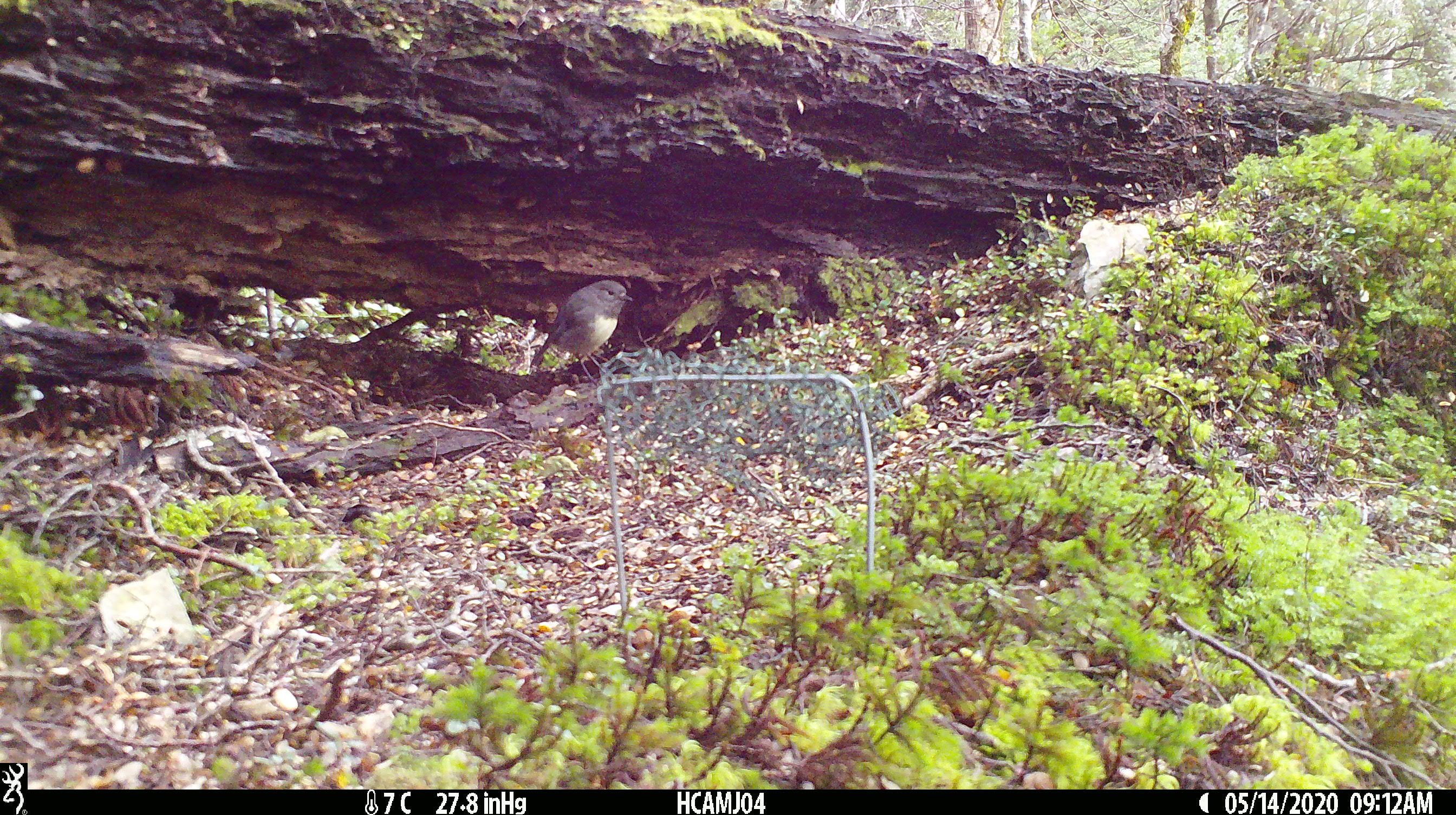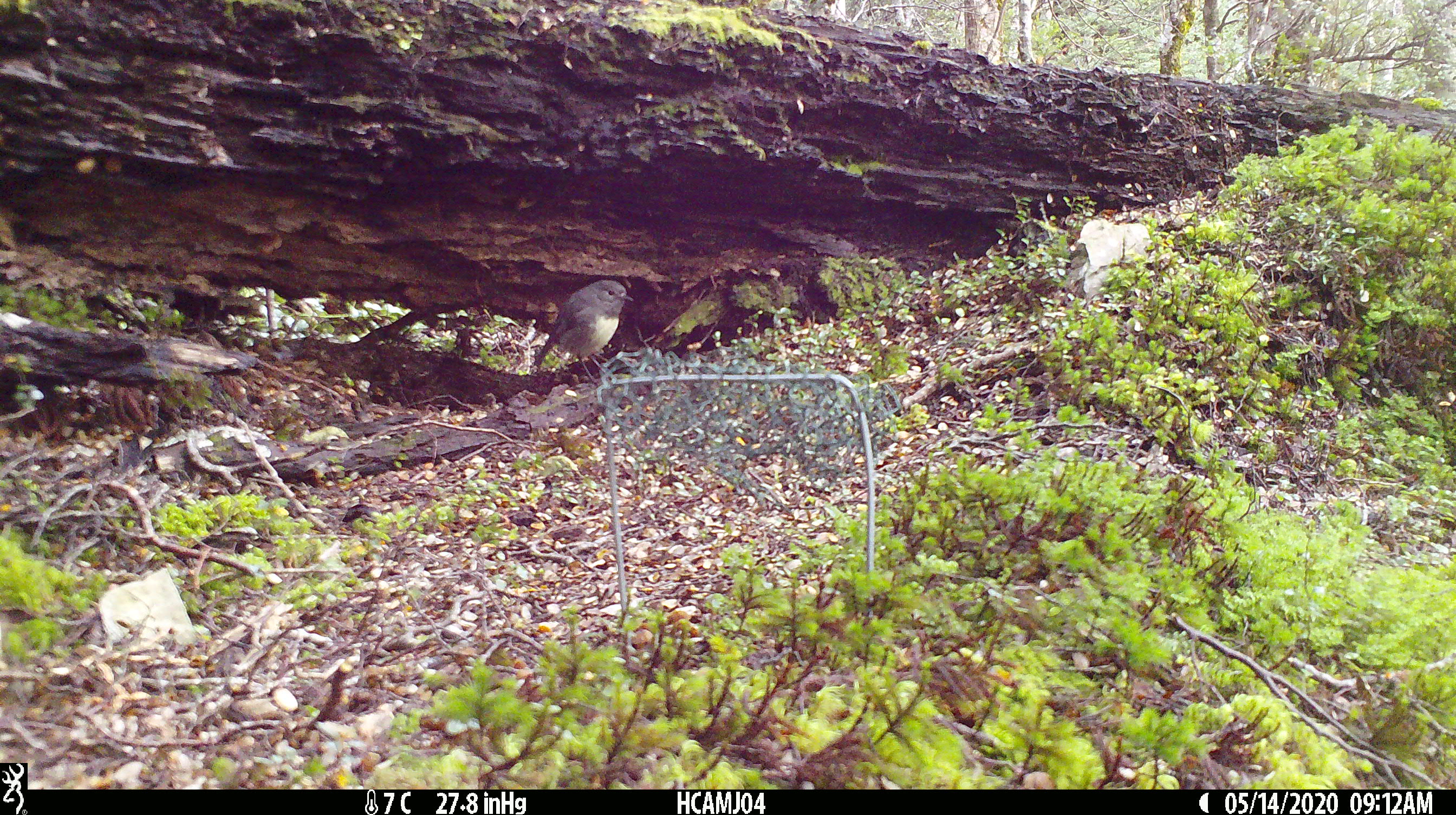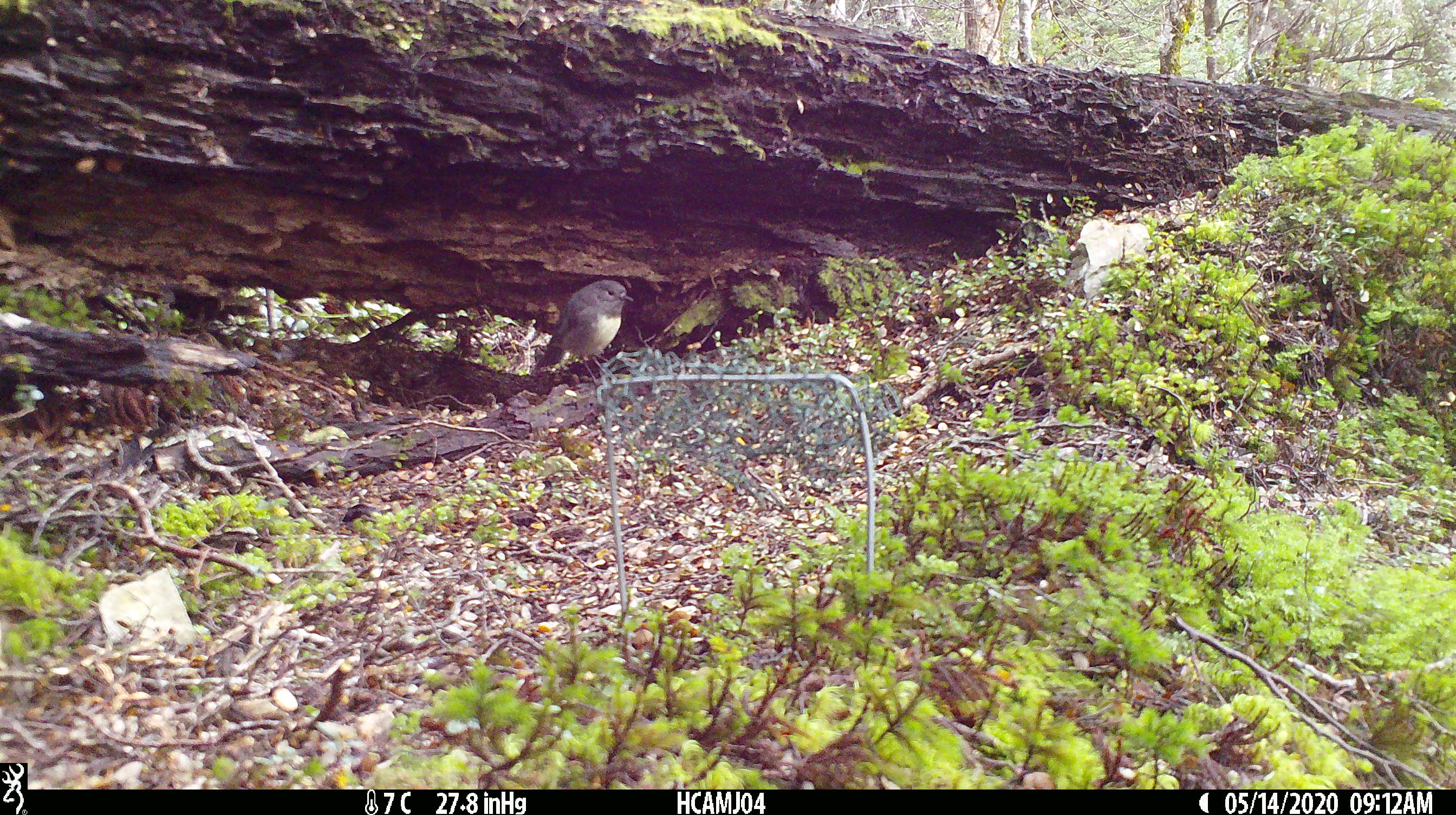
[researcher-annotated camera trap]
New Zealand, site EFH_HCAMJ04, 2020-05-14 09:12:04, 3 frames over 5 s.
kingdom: Animalia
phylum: Chordata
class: Aves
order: Passeriformes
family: Petroicidae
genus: Petroica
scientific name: Petroica australis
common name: new zealand robin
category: robin